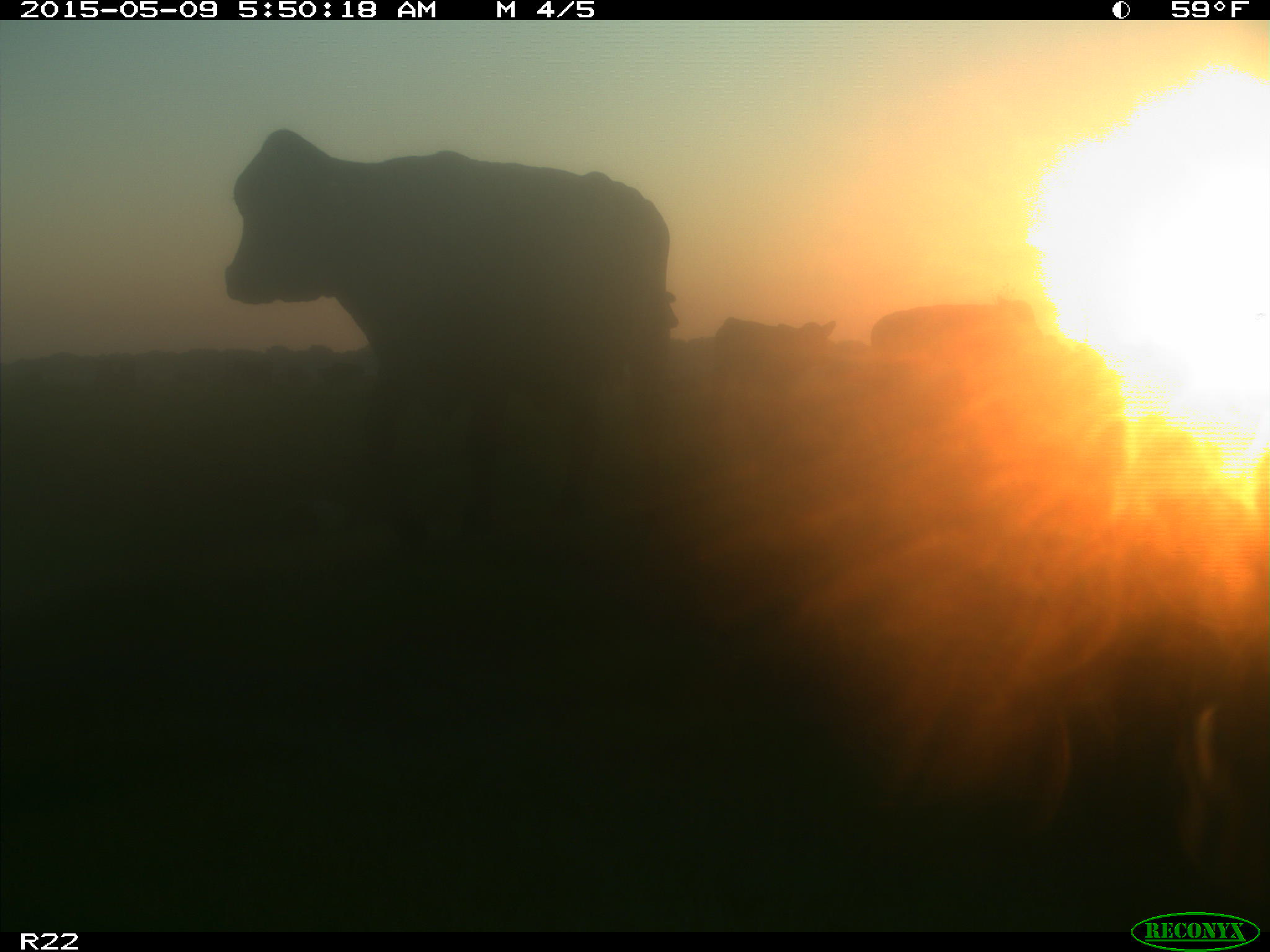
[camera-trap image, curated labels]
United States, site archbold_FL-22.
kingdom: Animalia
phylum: Chordata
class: Mammalia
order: Artiodactyla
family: Bovidae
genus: Bos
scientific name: Bos taurus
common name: domestic cow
Bos taurus (domestic cow).